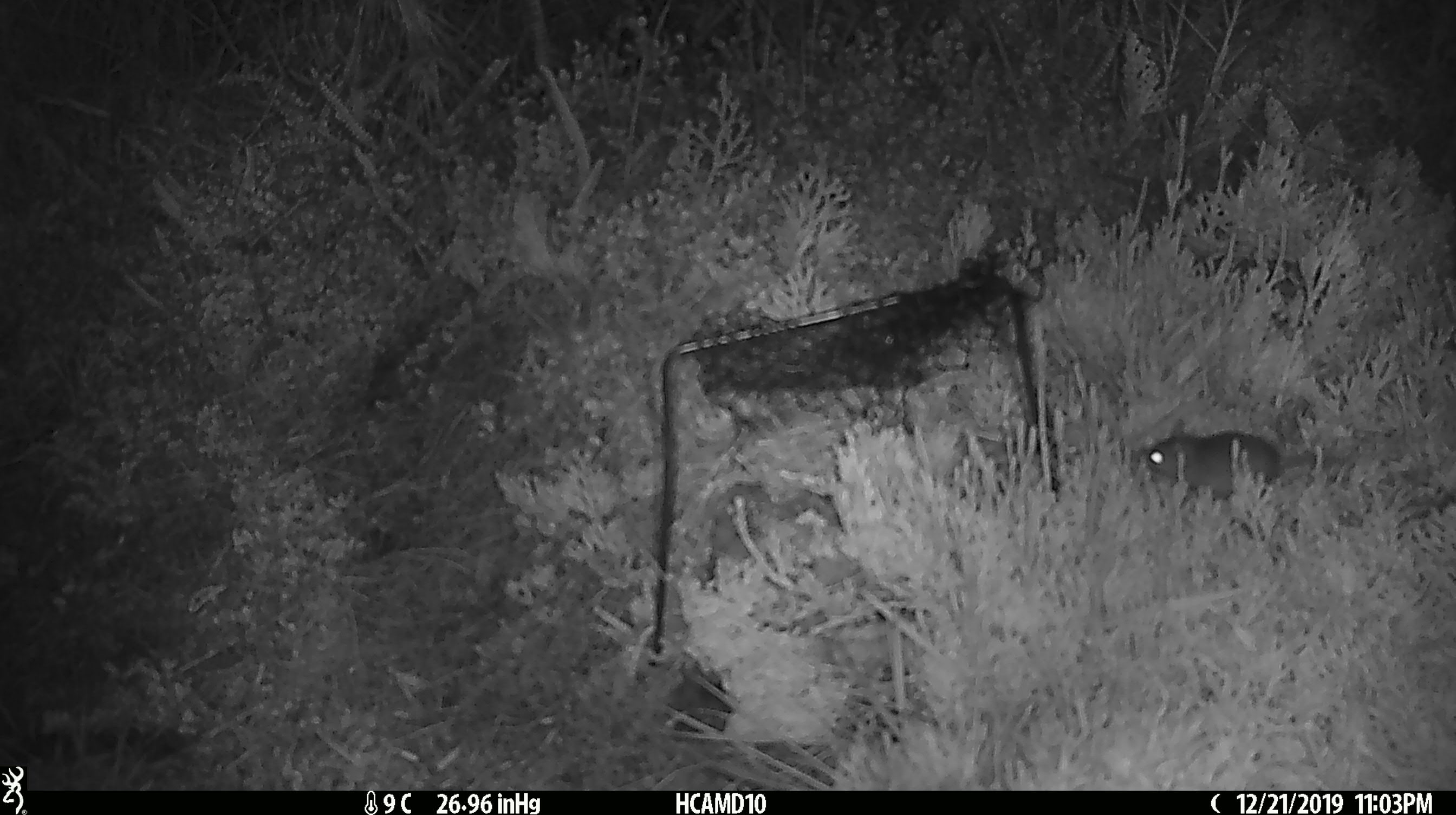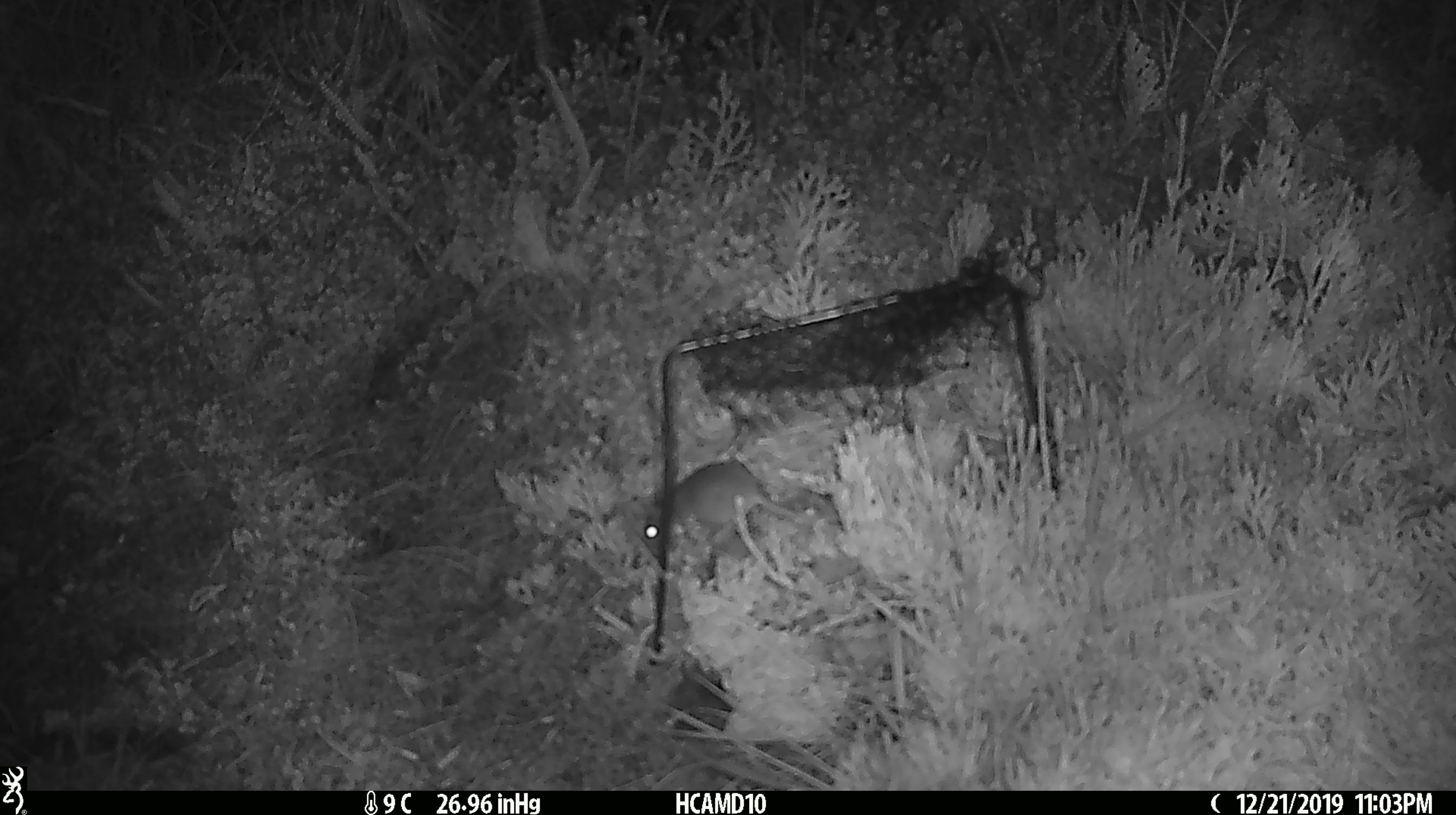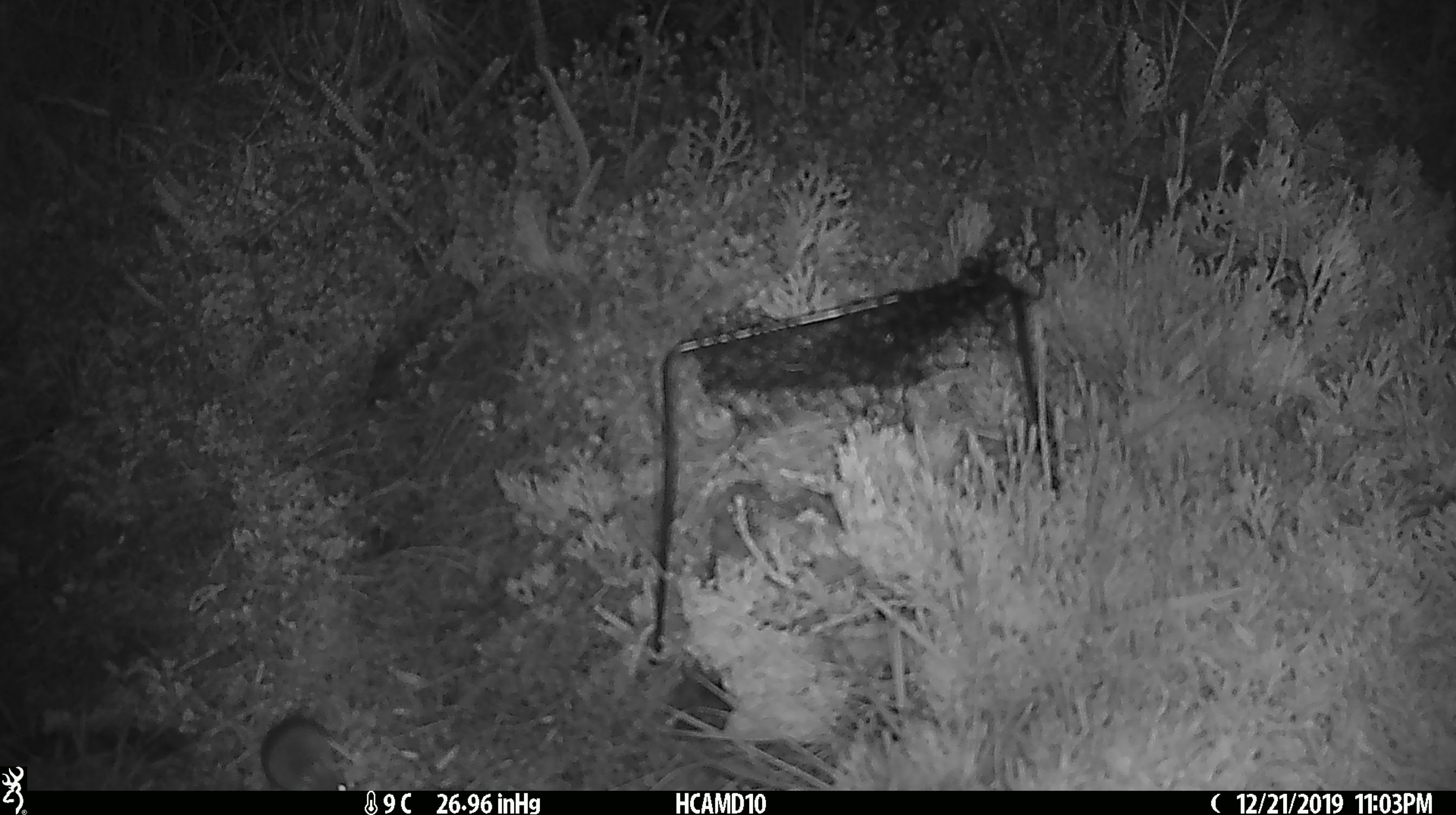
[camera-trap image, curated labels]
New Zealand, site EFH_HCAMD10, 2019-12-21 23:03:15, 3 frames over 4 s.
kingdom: Animalia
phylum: Chordata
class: Mammalia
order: Rodentia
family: Muridae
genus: Mus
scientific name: Mus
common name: mouse